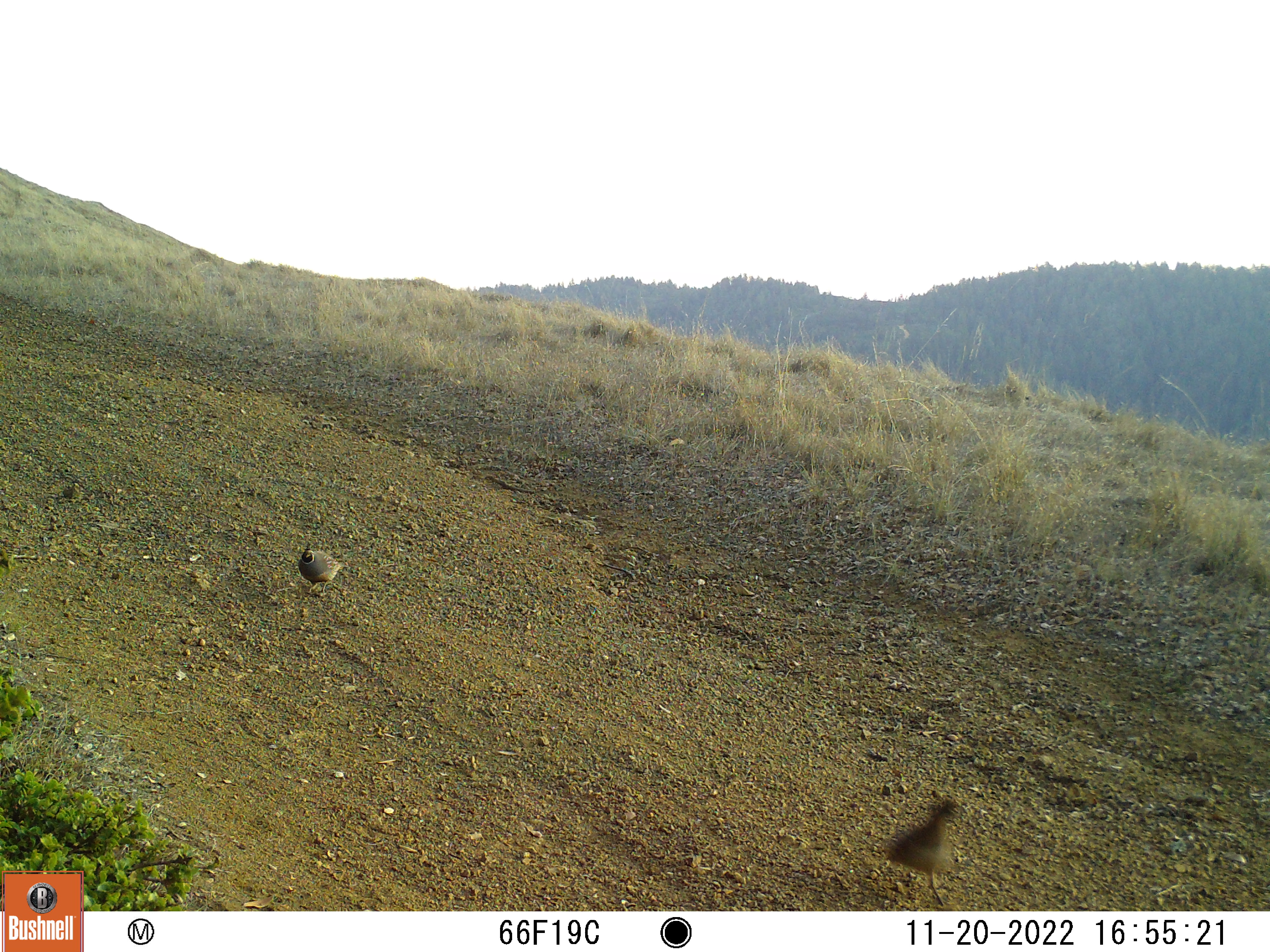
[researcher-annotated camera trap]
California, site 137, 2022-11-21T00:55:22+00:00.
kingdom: Animalia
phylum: Chordata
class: Aves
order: Galliformes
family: Odontophoridae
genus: Callipepla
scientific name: Callipepla californica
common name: california quail